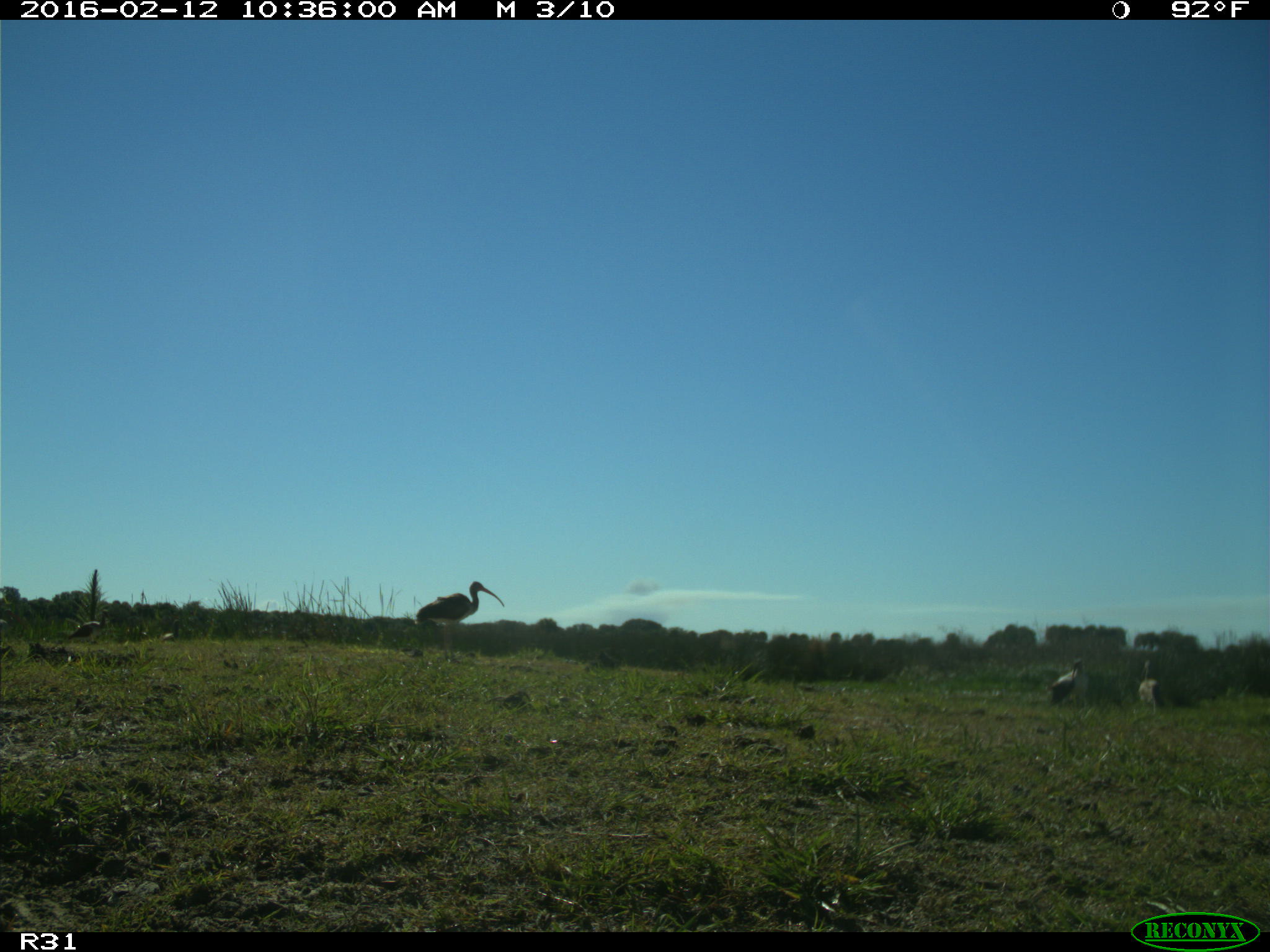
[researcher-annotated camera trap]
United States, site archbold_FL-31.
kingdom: Animalia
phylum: Chordata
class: Aves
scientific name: Aves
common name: birds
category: unidentified bird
Unidentified bird (birds) (Aves).